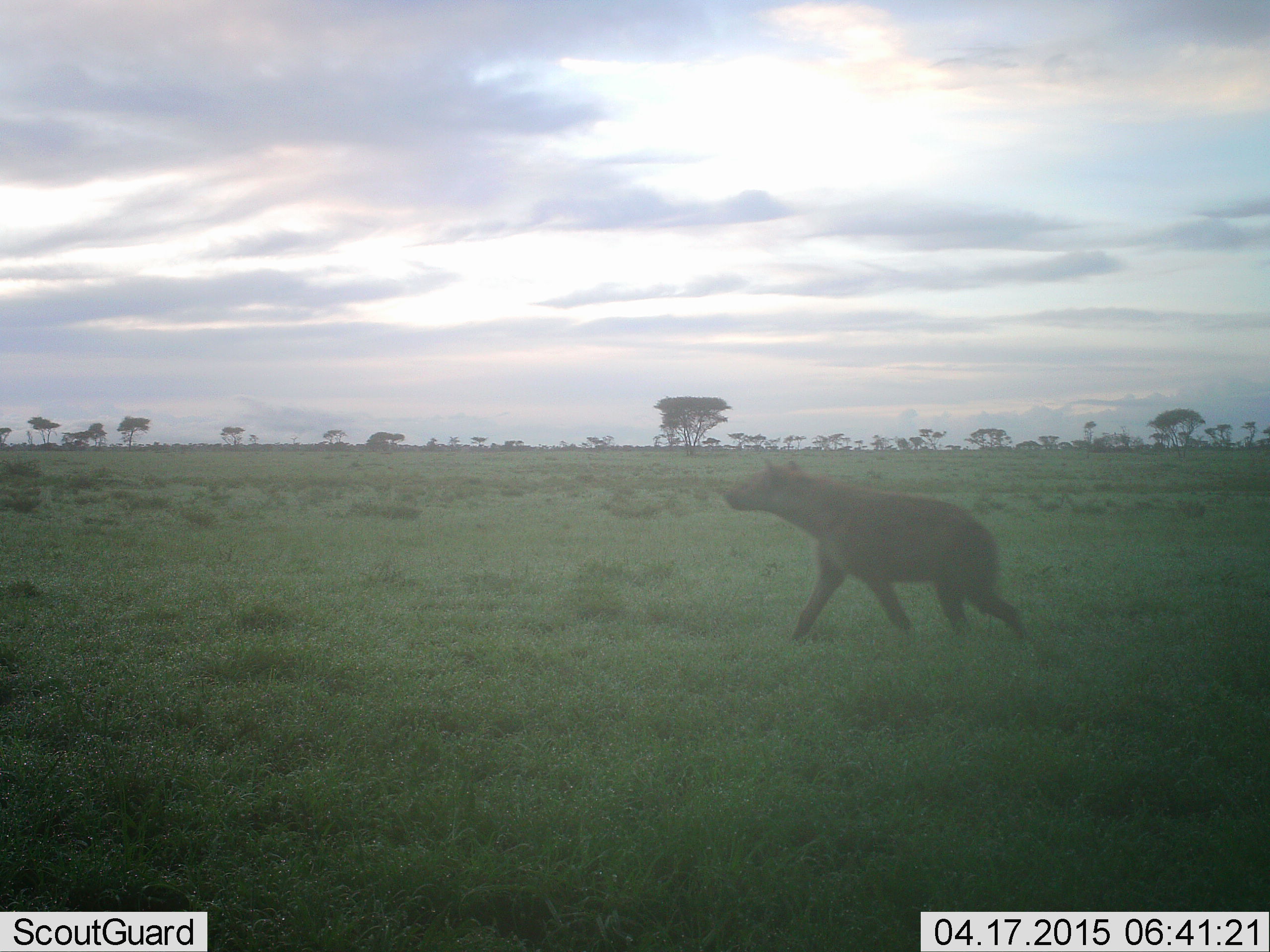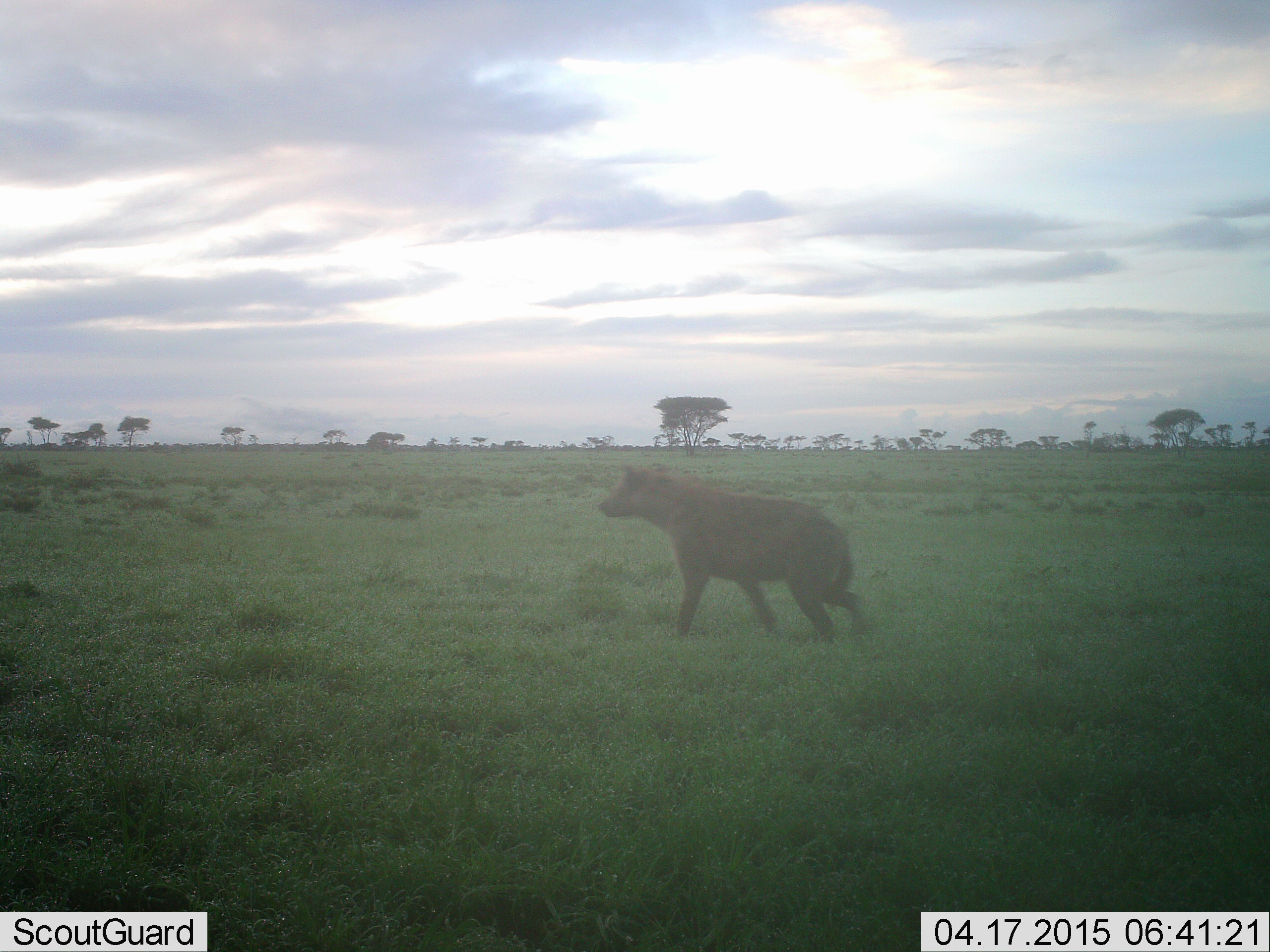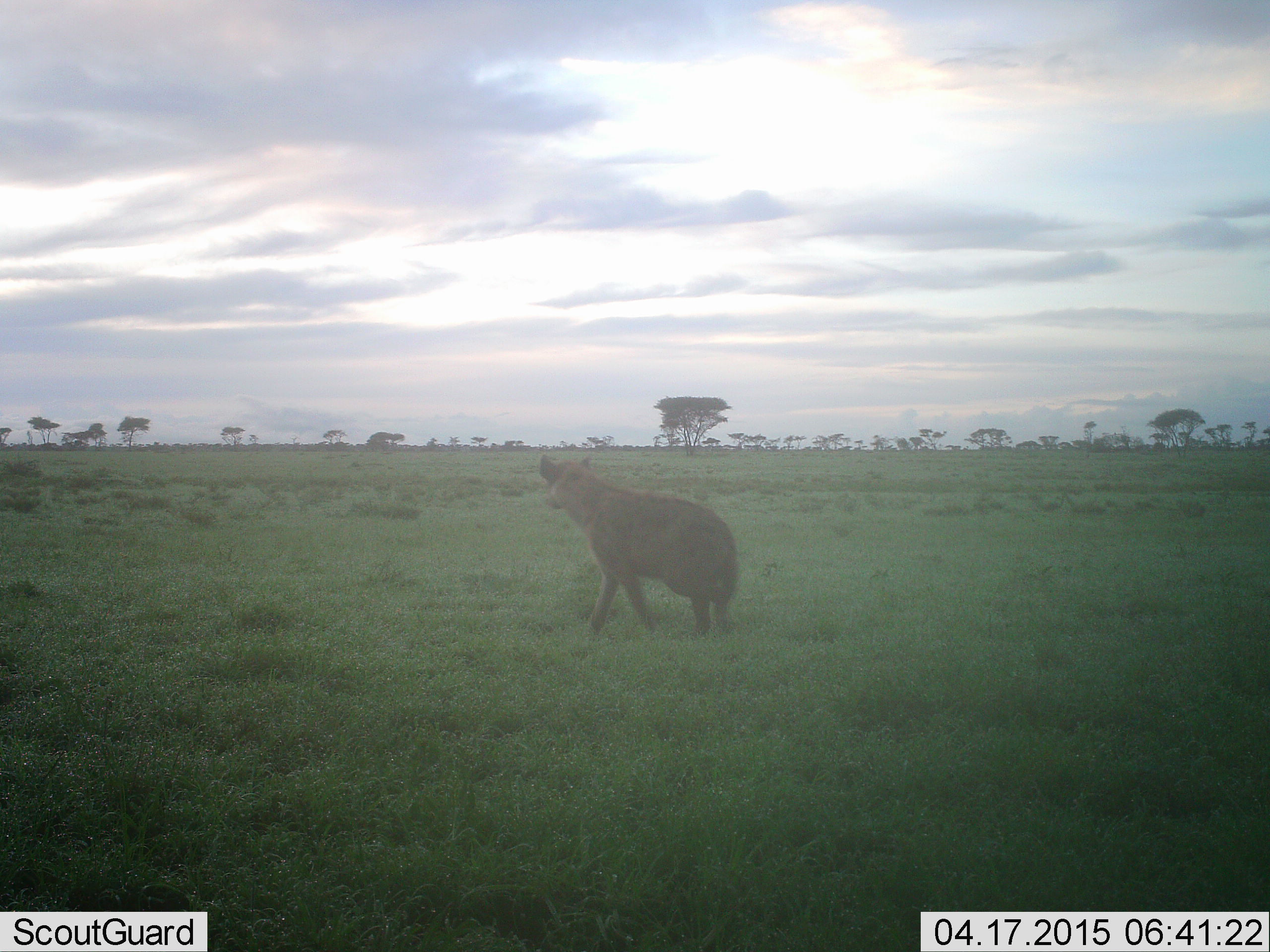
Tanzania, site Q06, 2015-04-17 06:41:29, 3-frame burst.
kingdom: Animalia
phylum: Chordata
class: Mammalia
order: Carnivora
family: Hyaenidae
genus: Crocuta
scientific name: Crocuta crocuta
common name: spotted hyena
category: hyenaspotted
Hyenaspotted (spotted hyena) (Crocuta crocuta), count 1. Behavior (volunteer vote fractions): standing 10%, resting 0%, moving 100%, interacting 0%. Young present (vote fraction): 0%. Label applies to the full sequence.